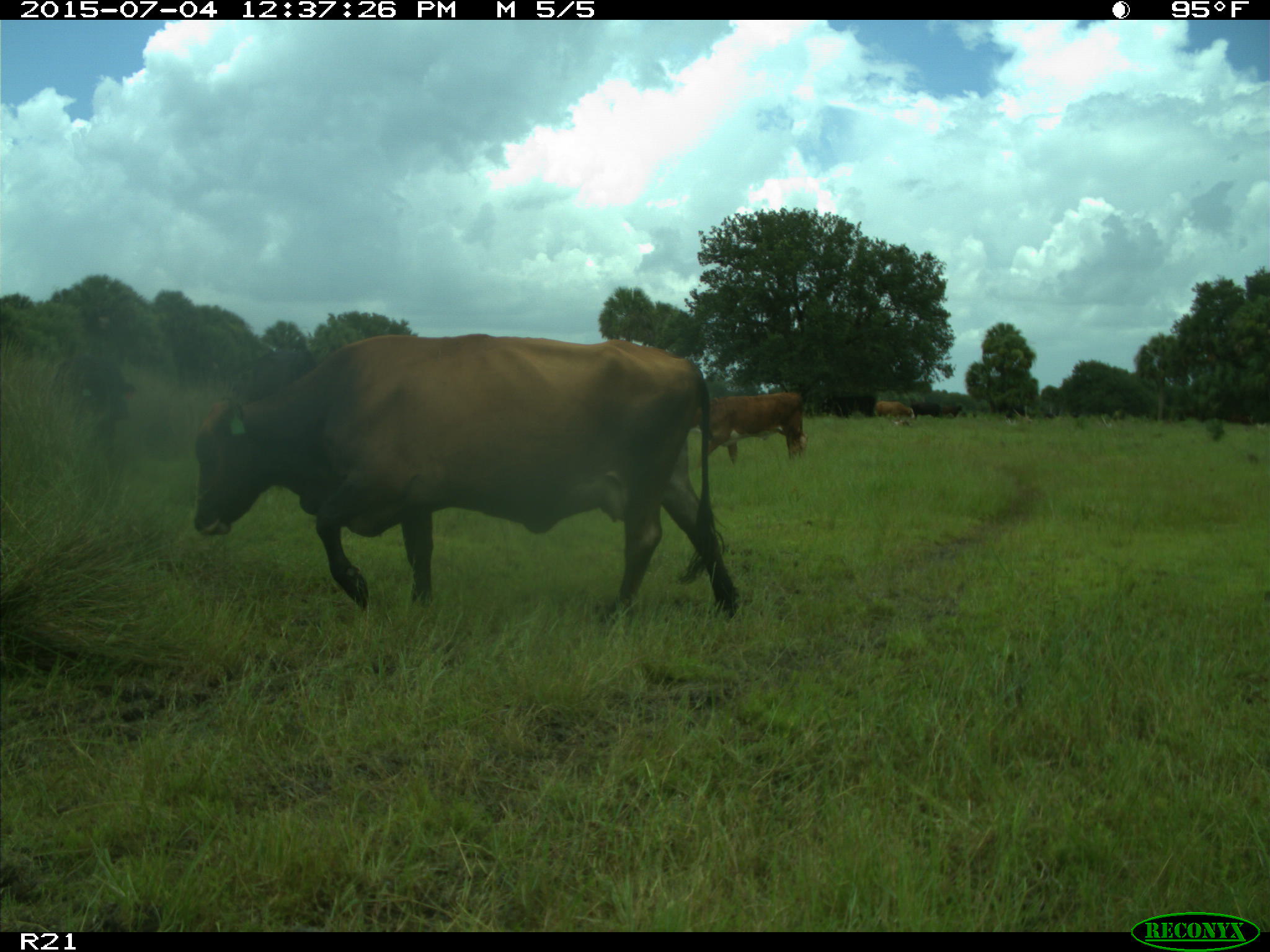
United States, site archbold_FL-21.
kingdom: Animalia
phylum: Chordata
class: Mammalia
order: Artiodactyla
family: Bovidae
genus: Bos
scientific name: Bos taurus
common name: domestic cow